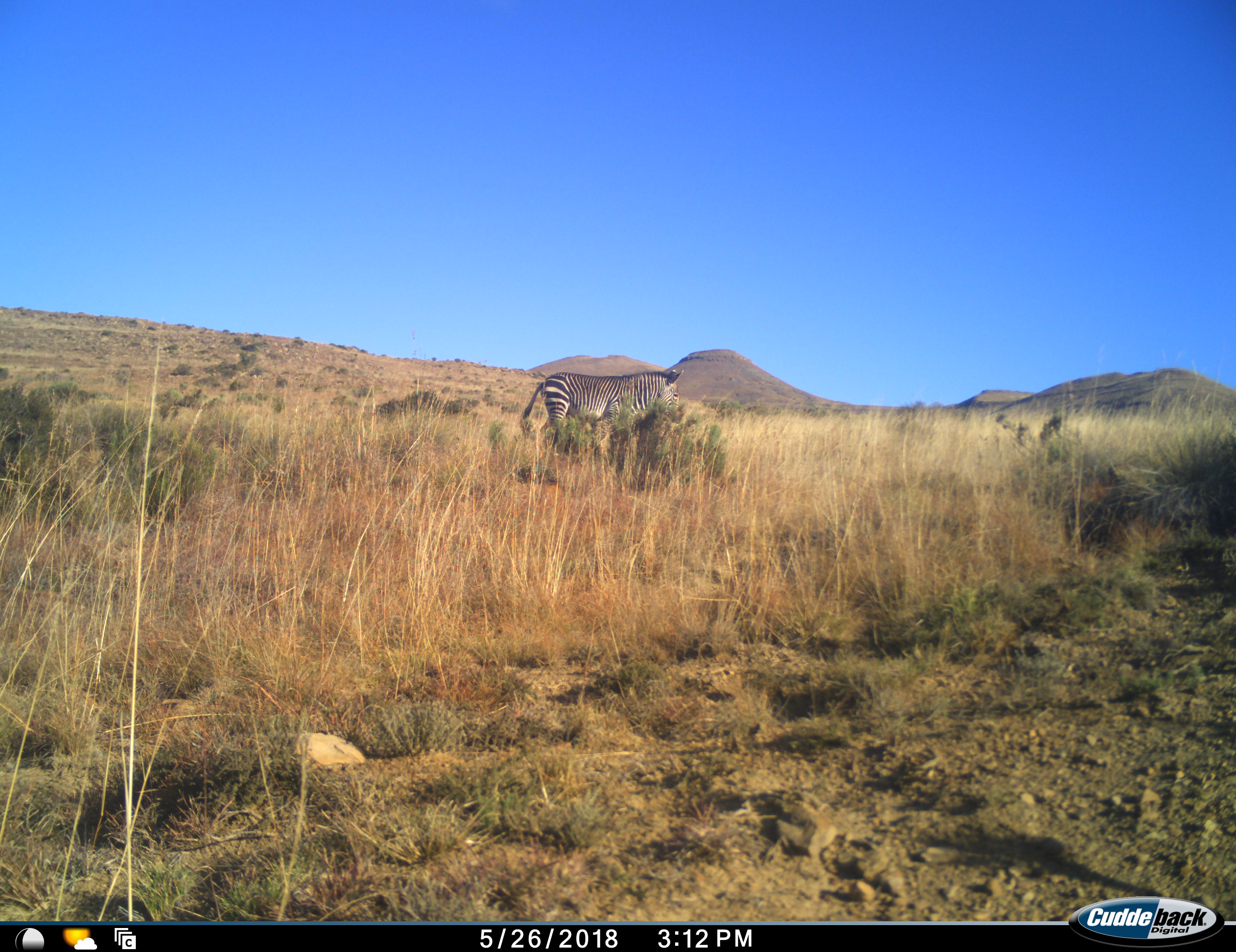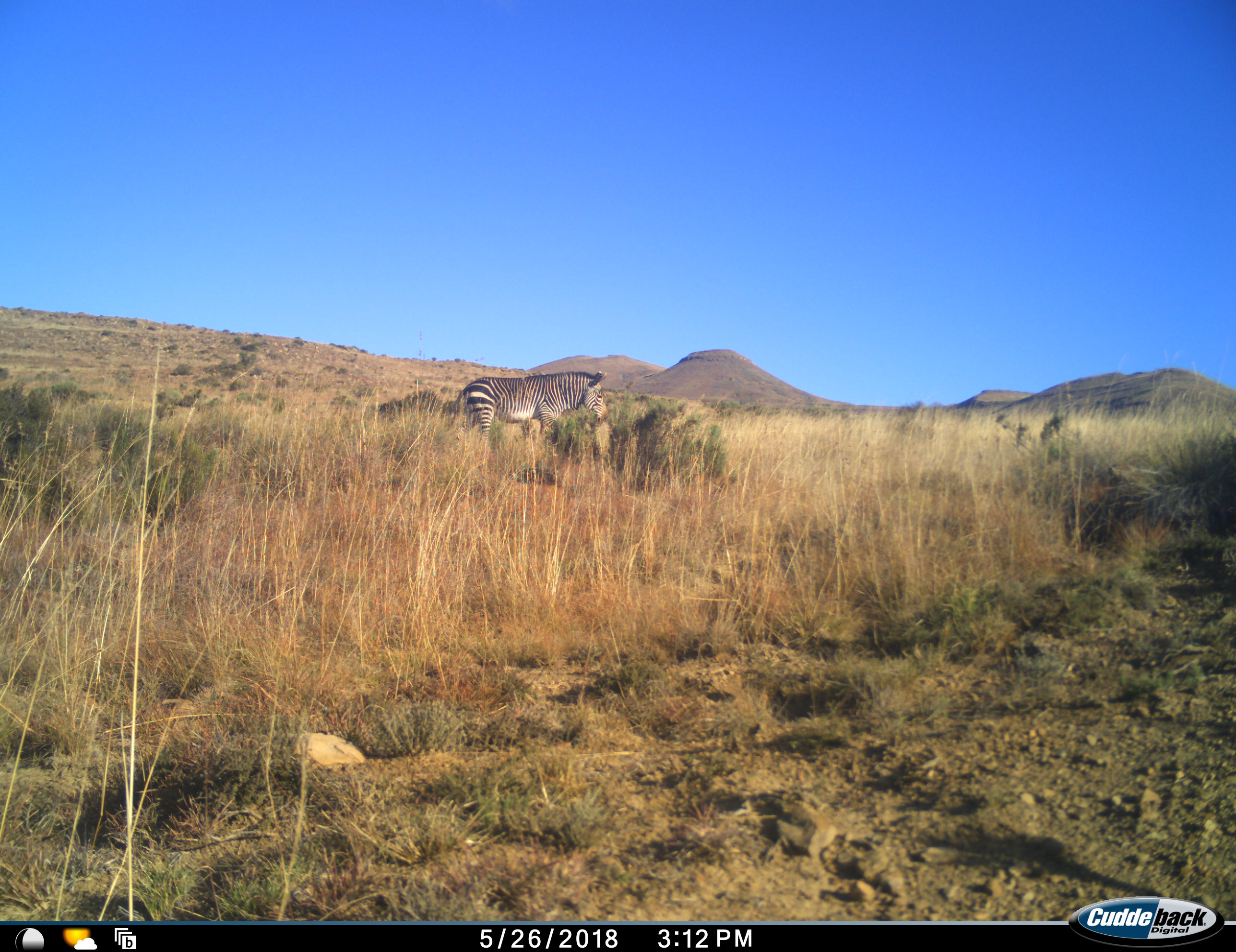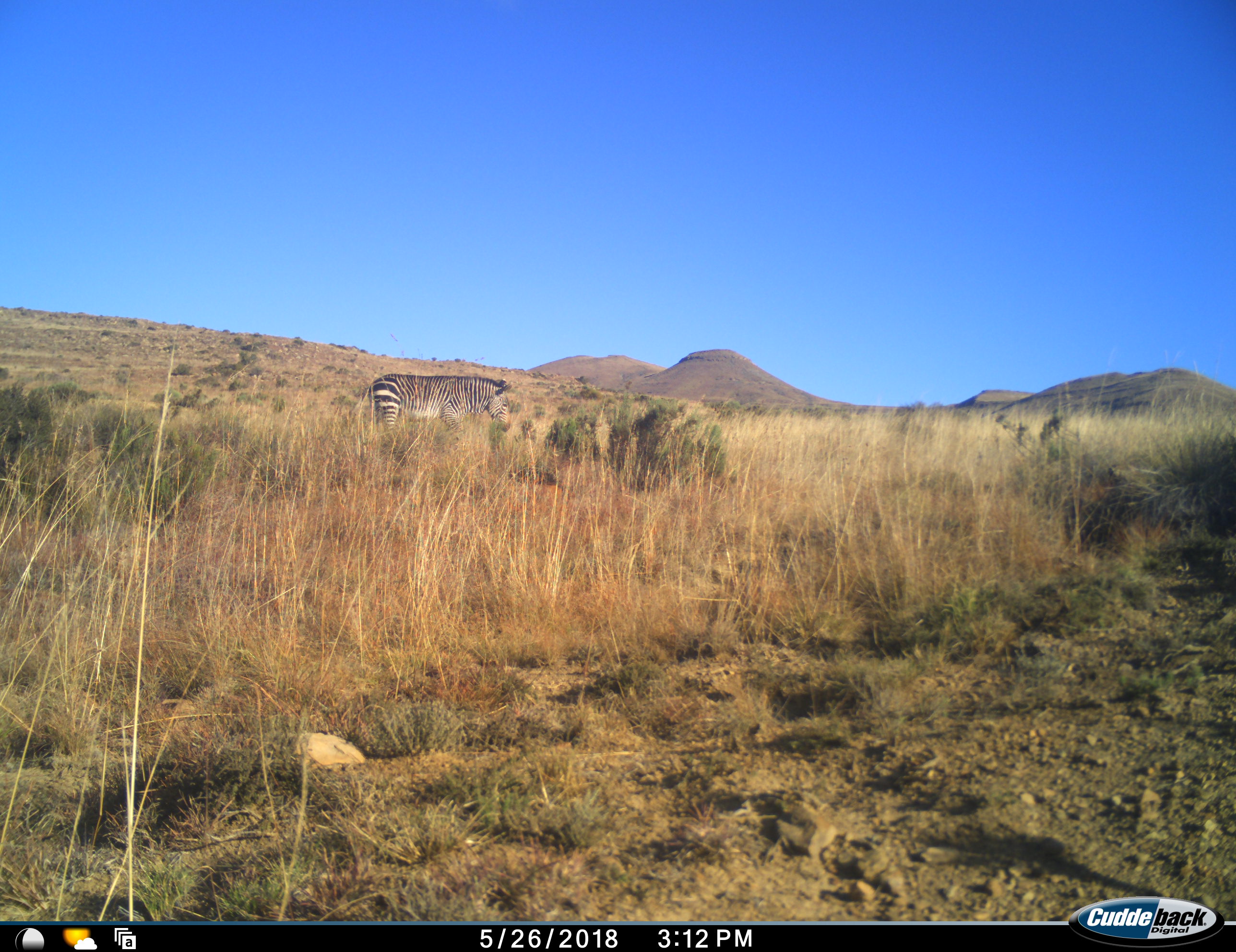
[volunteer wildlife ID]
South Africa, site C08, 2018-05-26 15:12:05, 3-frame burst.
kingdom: Animalia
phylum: Chordata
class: Mammalia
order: Perissodactyla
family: Equidae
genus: Equus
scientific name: Equus zebra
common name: mountain zebra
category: zebramountain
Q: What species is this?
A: Zebramountain (mountain zebra) (Equus zebra).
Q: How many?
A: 1.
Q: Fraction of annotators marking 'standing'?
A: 50%.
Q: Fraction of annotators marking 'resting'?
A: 0%.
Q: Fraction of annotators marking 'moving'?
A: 50%.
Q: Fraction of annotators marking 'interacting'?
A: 0%.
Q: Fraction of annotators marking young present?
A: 0%.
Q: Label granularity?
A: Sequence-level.